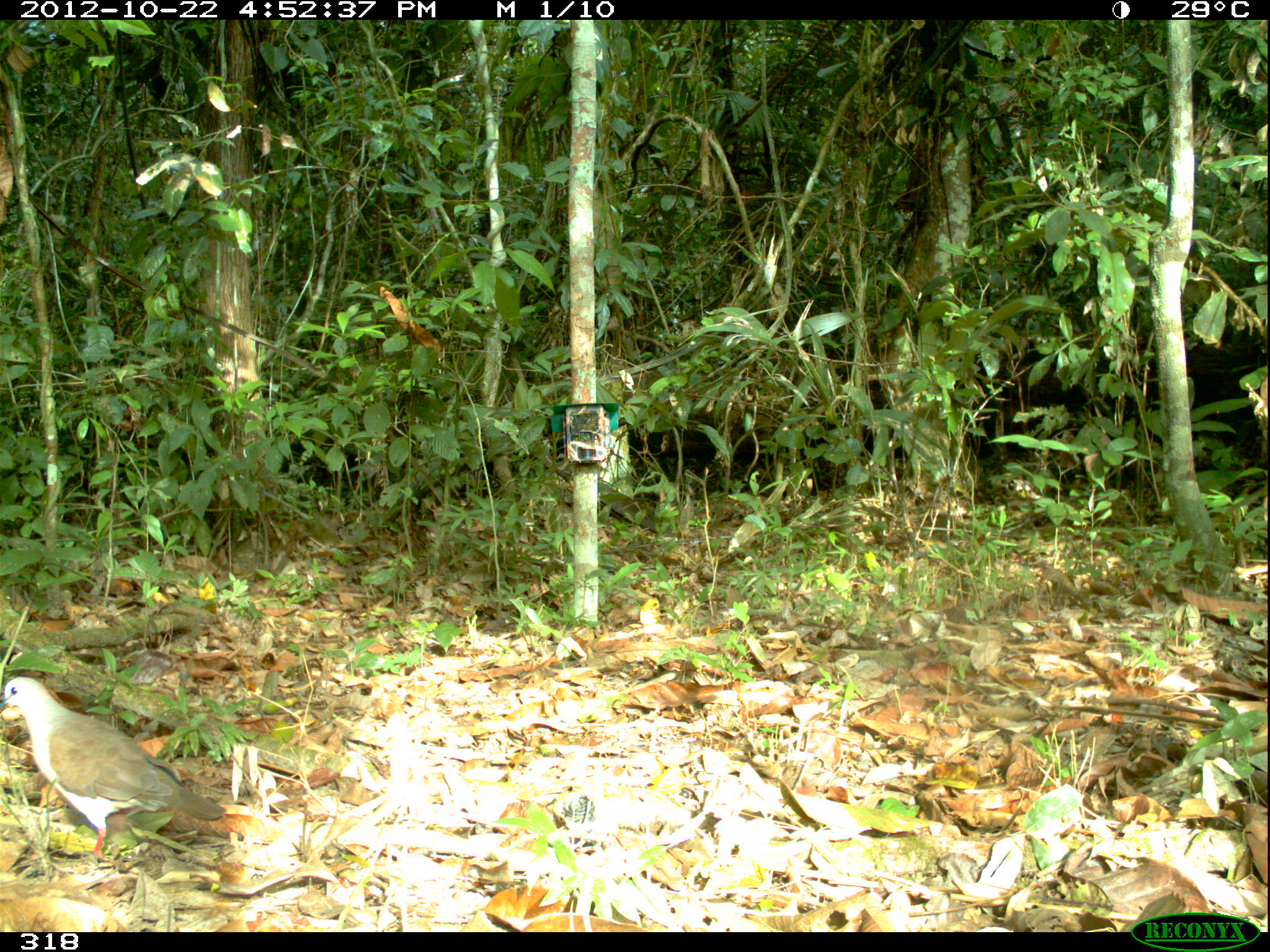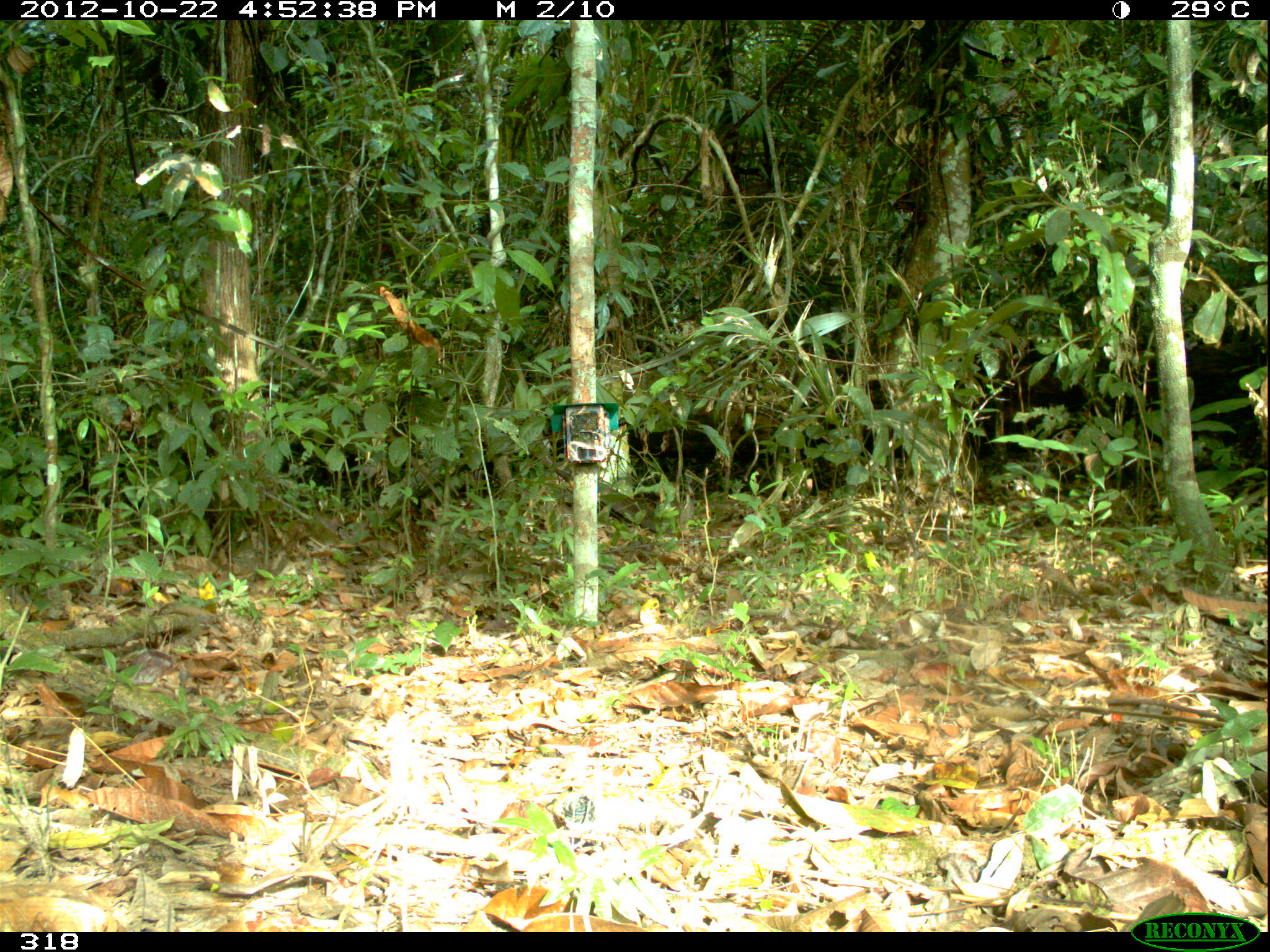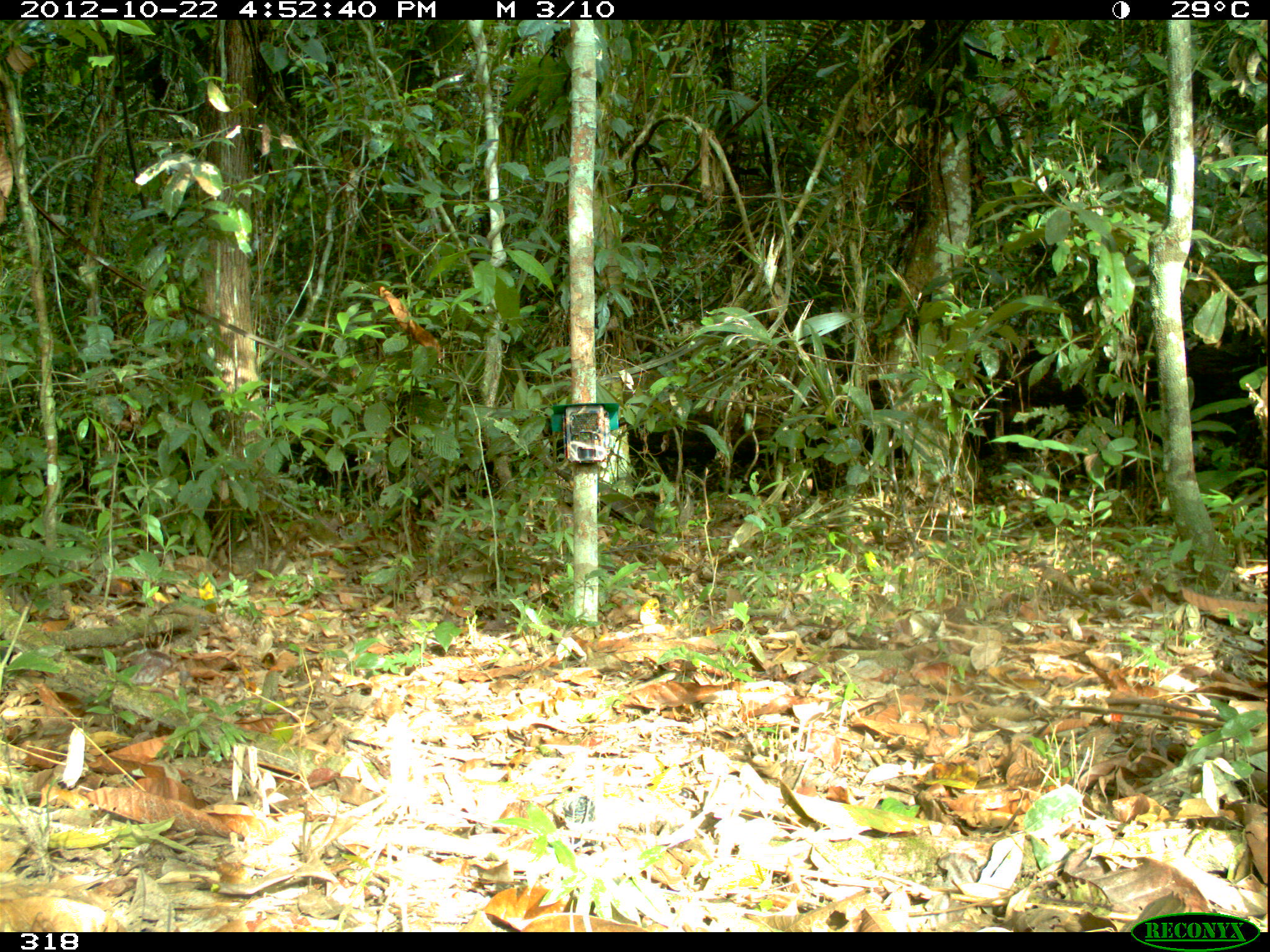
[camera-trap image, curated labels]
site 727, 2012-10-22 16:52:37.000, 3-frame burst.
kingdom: Animalia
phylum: Chordata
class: Aves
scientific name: Aves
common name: bird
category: unknown bird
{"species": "unknown bird (bird) (Aves)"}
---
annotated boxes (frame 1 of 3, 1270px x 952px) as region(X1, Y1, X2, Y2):
unknown bird: region(0, 676, 227, 860)